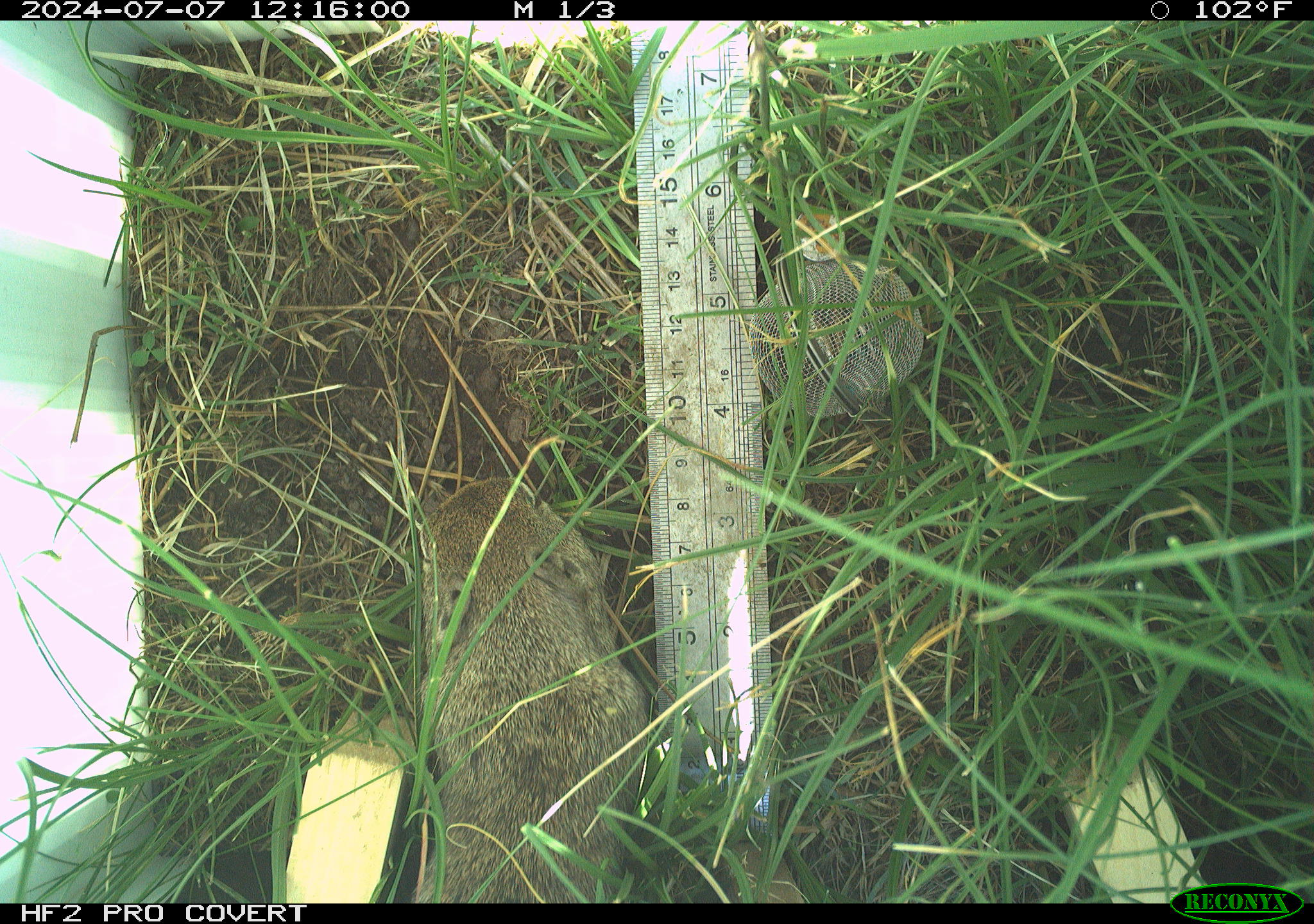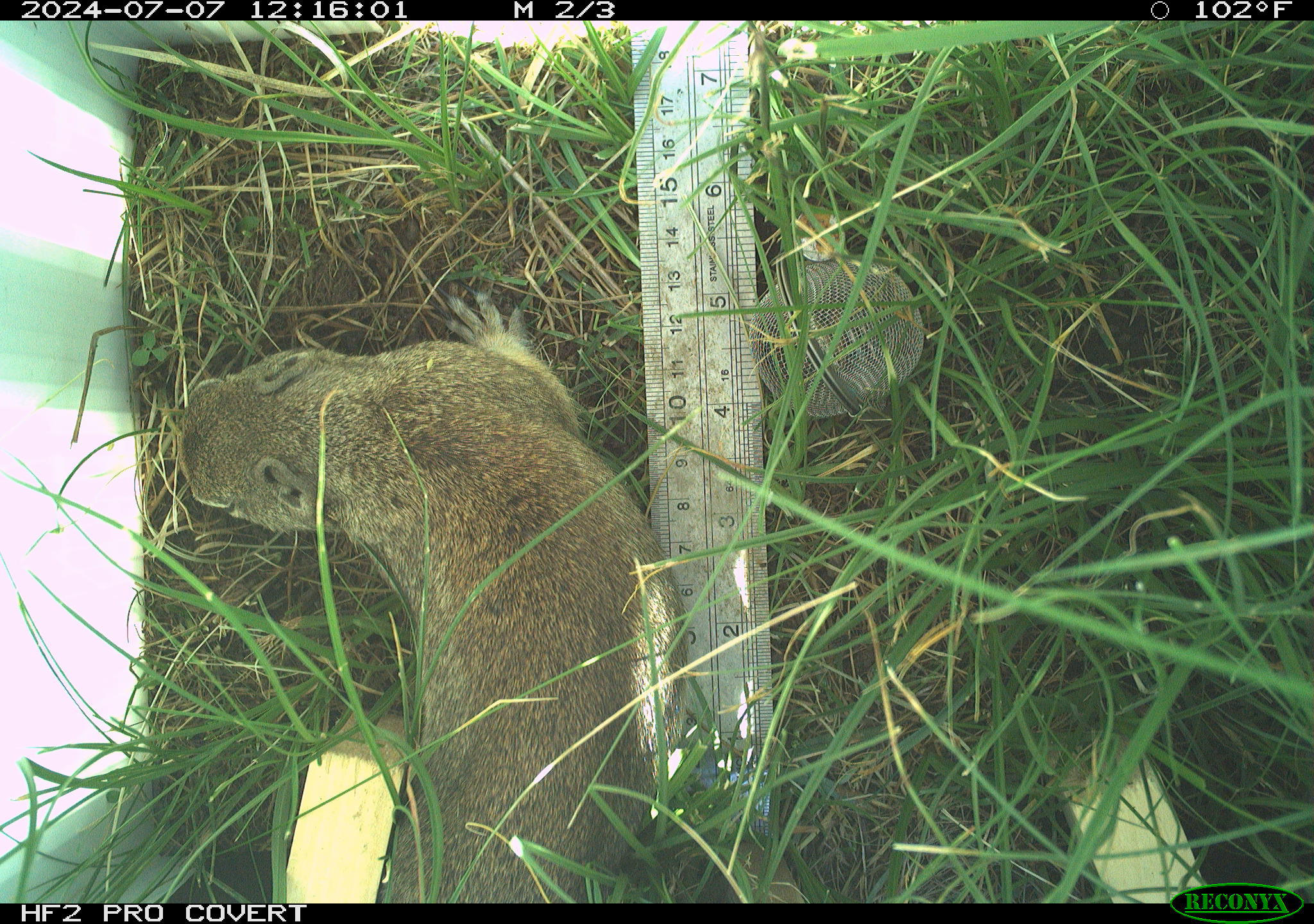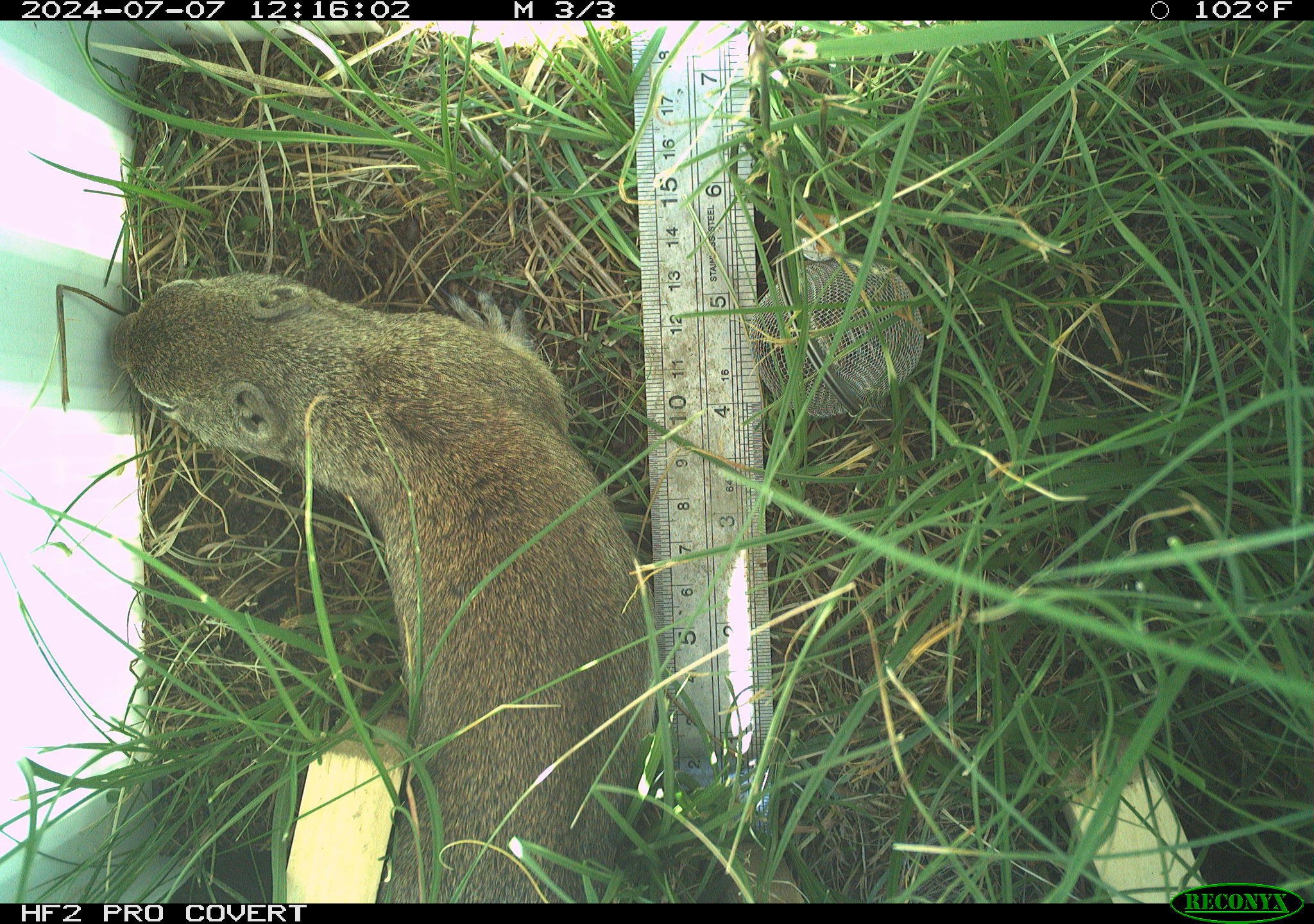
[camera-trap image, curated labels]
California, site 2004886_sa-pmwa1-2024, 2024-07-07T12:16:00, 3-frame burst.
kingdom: Animalia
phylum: Chordata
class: Mammalia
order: Rodentia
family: Sciuridae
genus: Urocitellus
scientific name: Urocitellus beldingi beldingi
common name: belding's ground squirrel